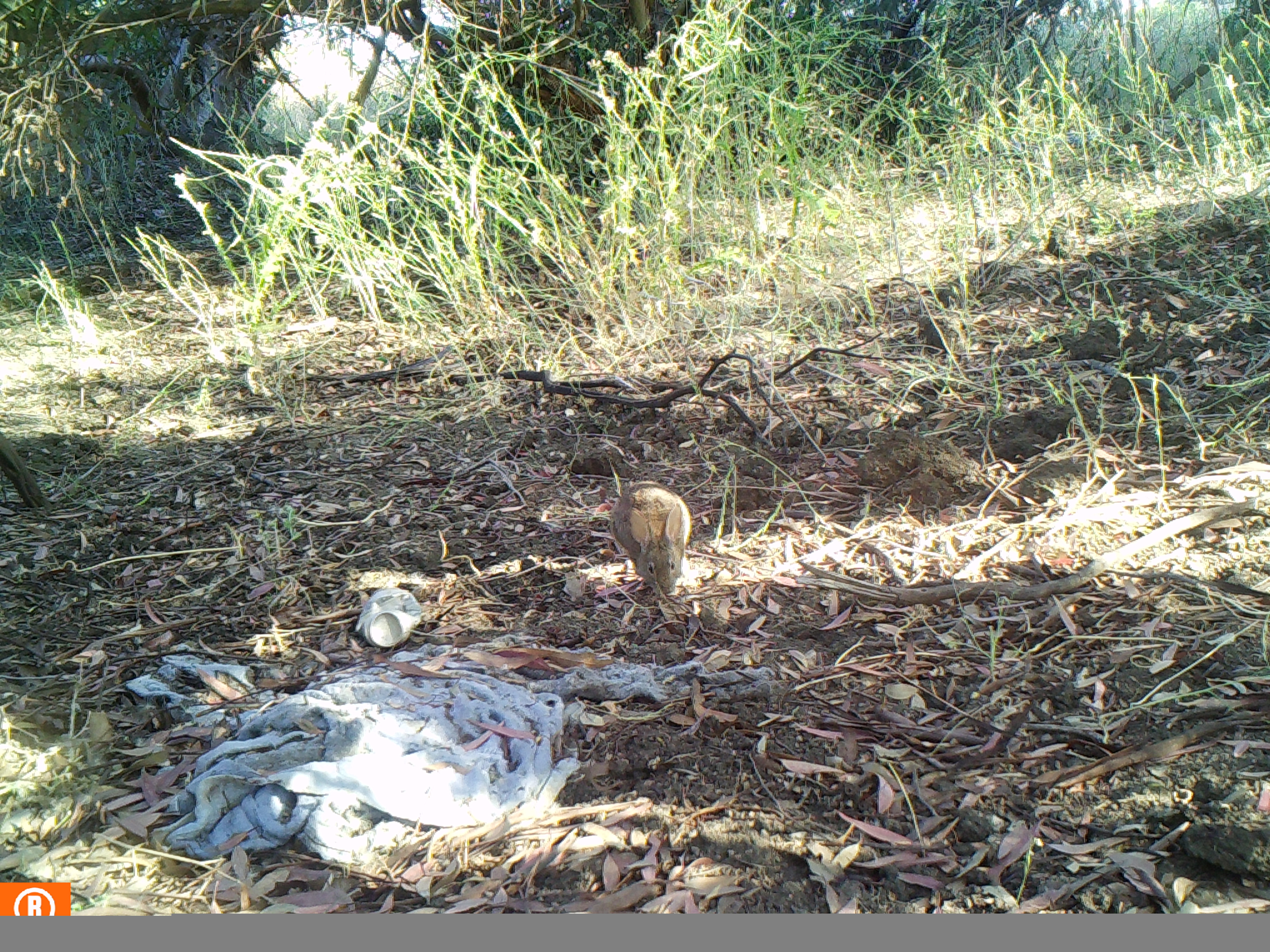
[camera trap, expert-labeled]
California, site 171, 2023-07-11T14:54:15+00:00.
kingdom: Animalia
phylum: Chordata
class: Mammalia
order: Lagomorpha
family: Leporidae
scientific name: Leporidae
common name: rabbit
Rabbit (Leporidae).